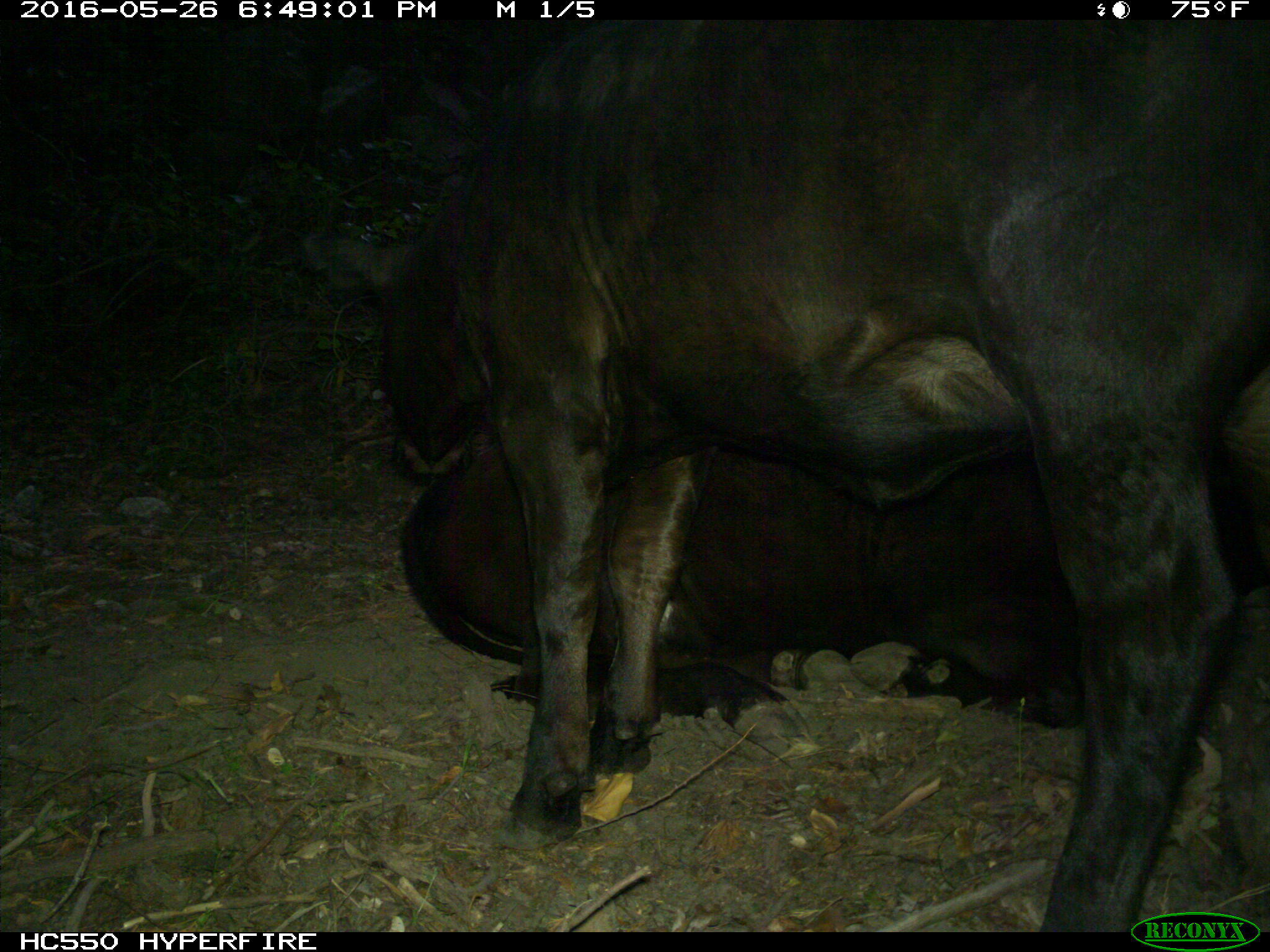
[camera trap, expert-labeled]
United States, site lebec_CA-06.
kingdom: Animalia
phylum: Chordata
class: Mammalia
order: Artiodactyla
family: Bovidae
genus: Bos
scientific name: Bos taurus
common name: domestic cow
Bos taurus (domestic cow).